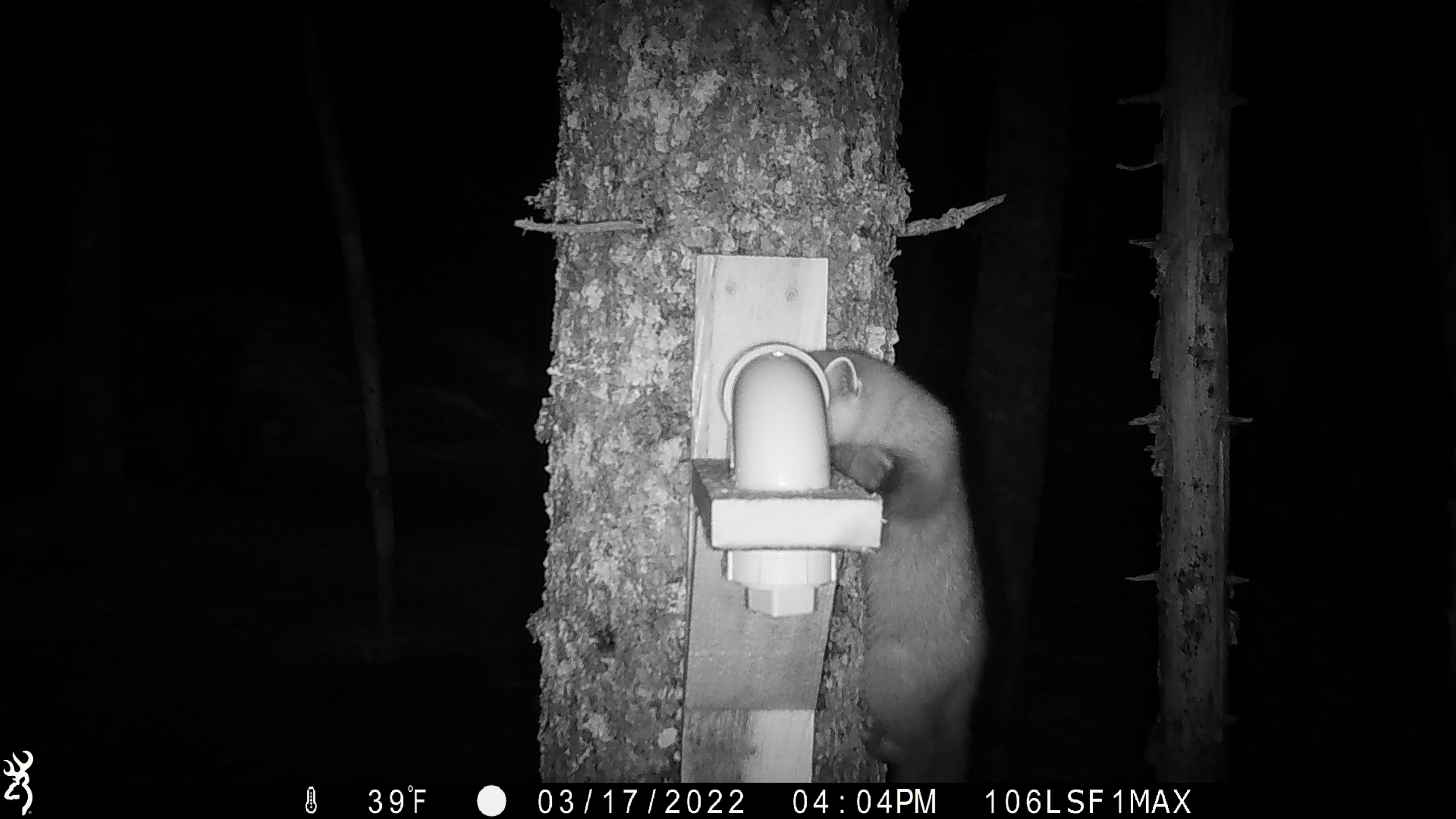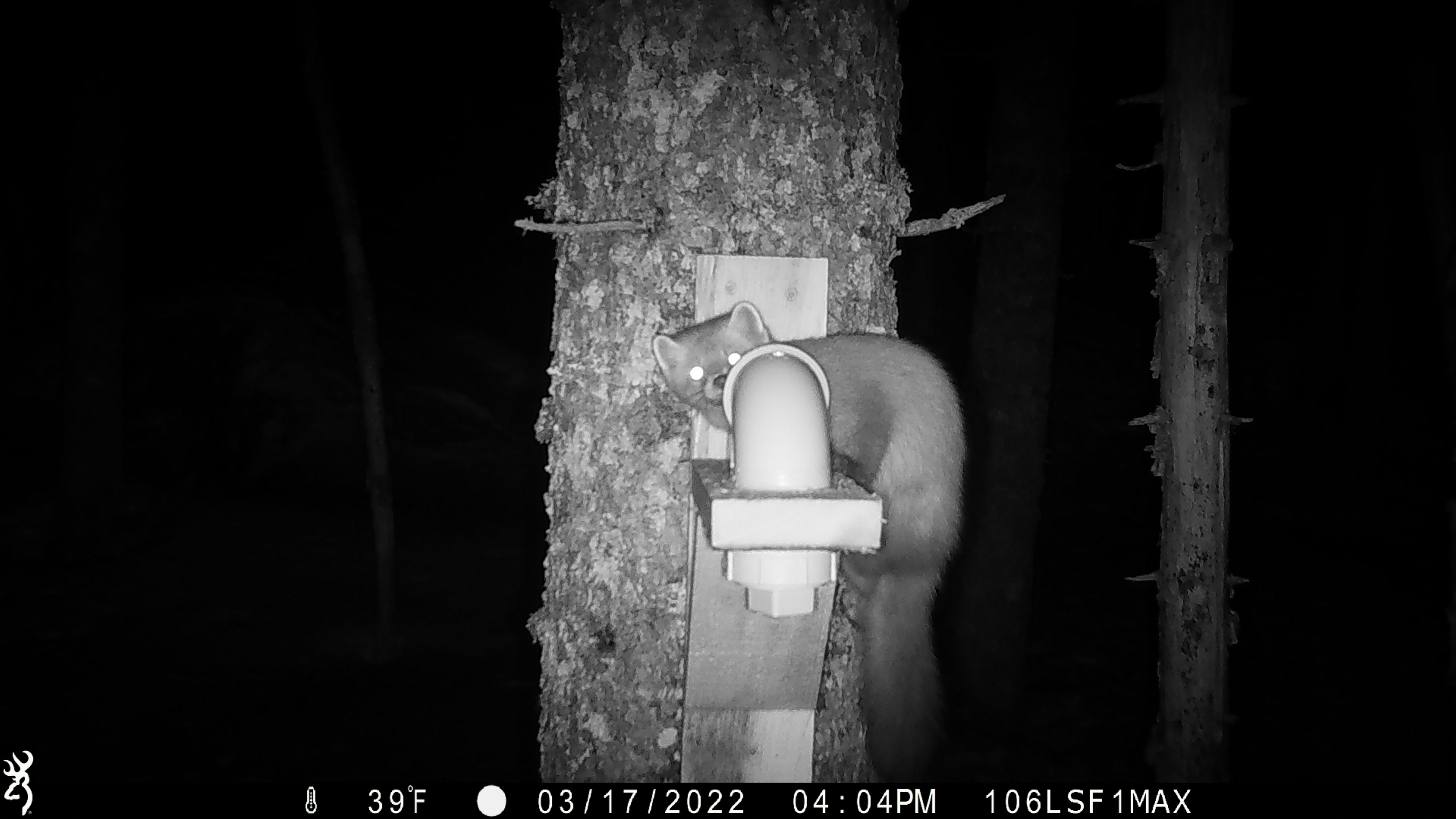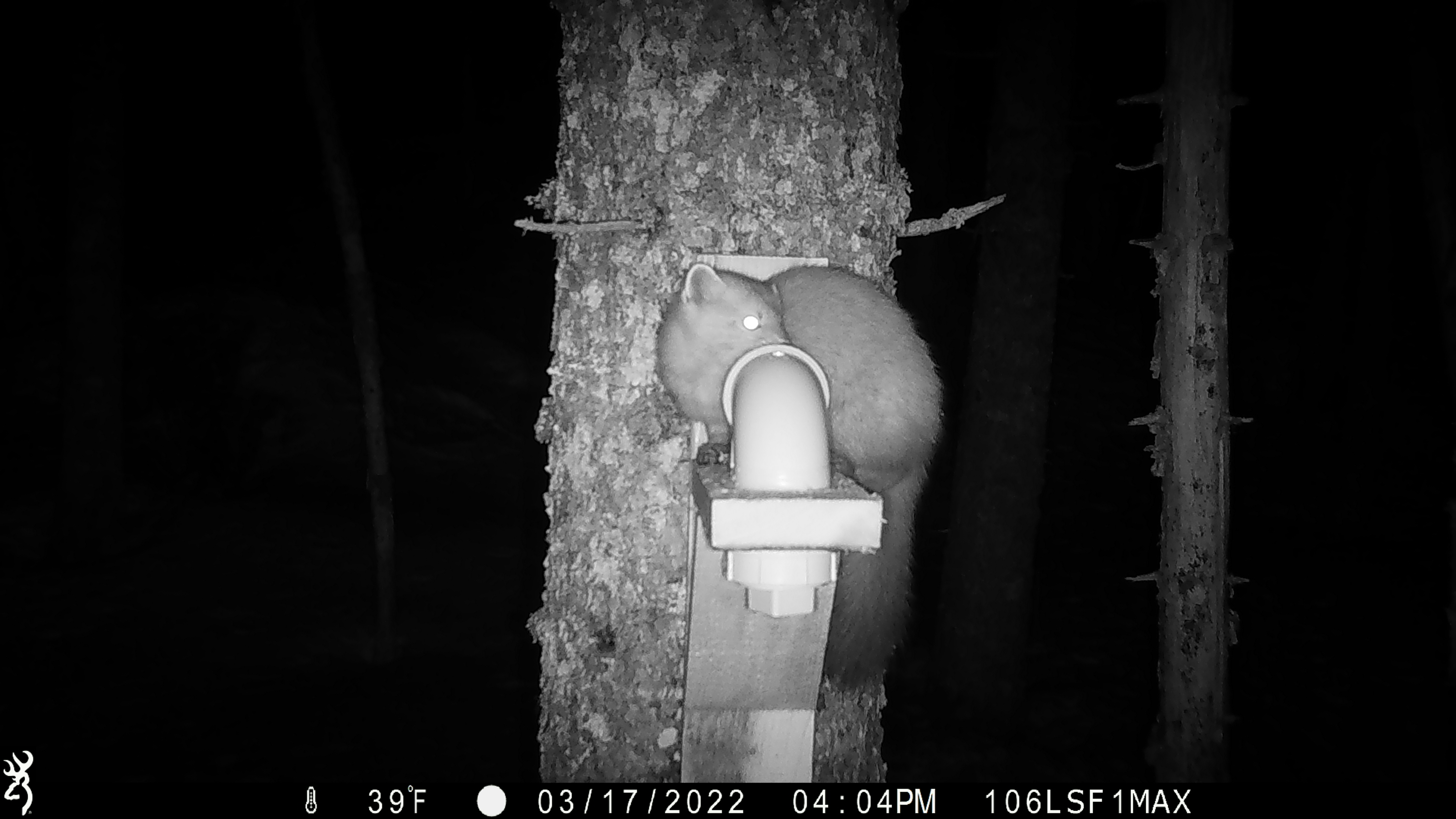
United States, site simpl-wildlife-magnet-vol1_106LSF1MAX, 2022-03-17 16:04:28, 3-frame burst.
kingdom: Animalia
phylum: Chordata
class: Mammalia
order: Carnivora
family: Mustelidae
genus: Martes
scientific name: Martes americana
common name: american marten